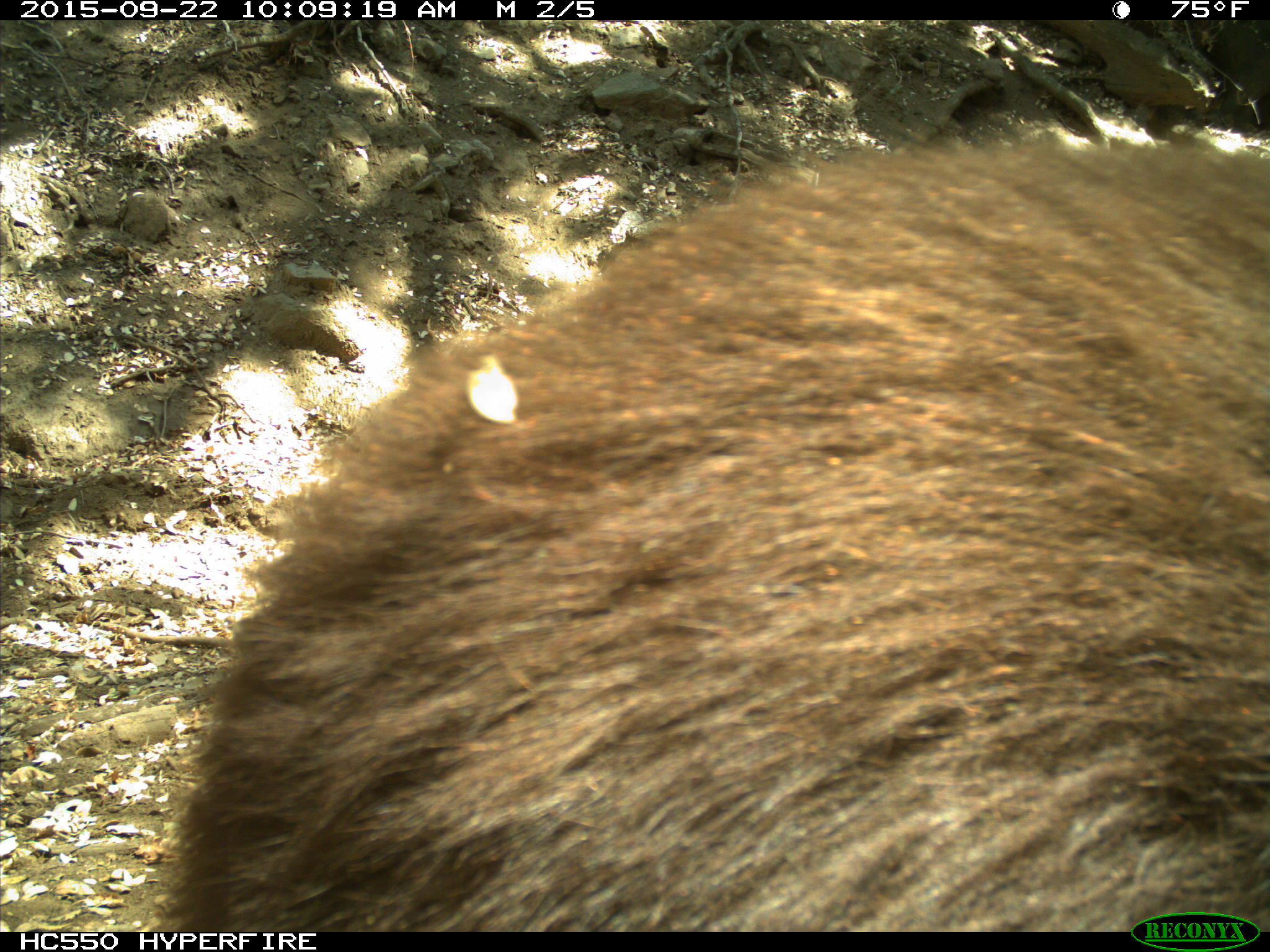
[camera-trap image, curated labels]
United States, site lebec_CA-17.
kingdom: Animalia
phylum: Chordata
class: Mammalia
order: Carnivora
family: Ursidae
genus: Ursus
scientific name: Ursus americanus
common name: american black bear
Ursus americanus (american black bear).